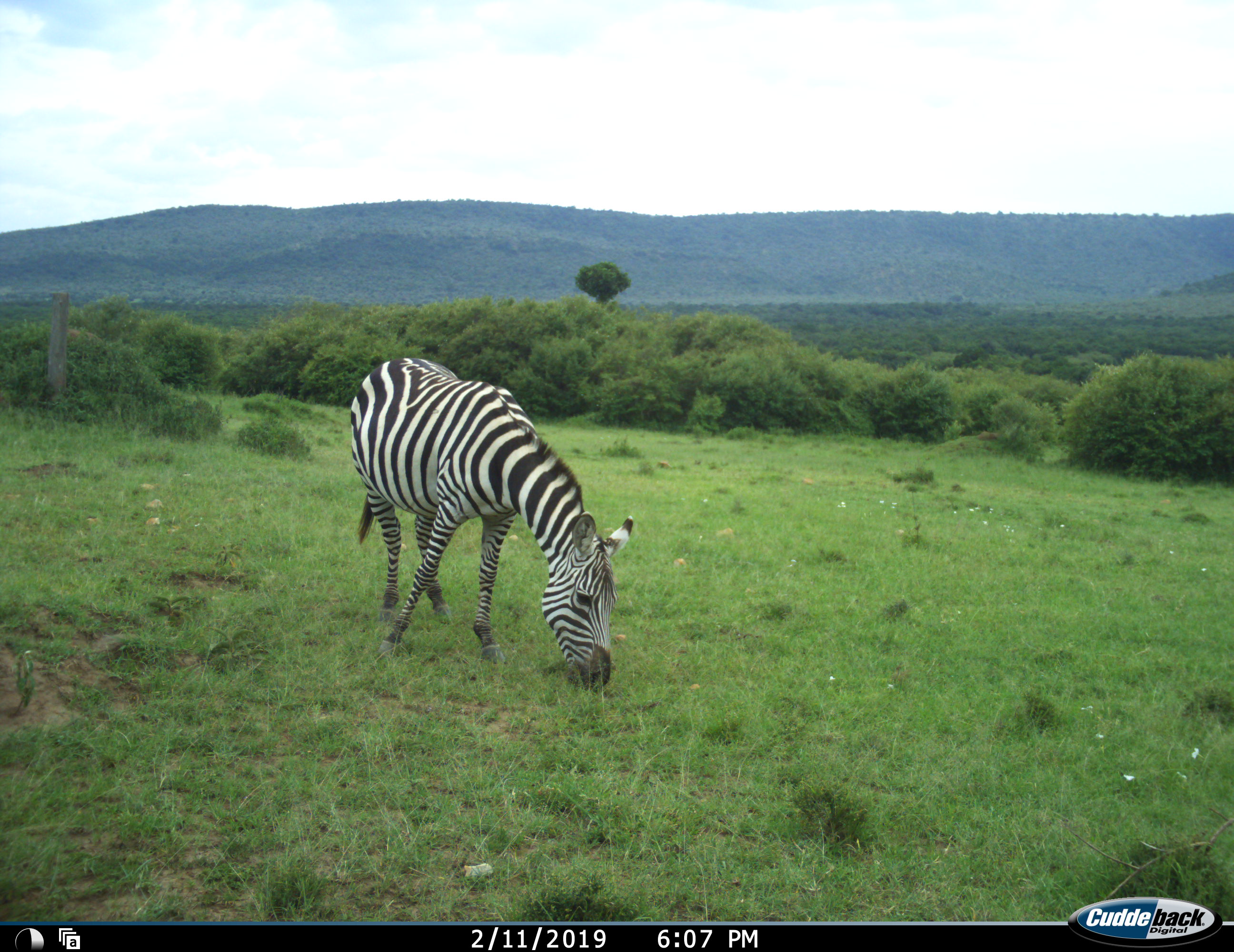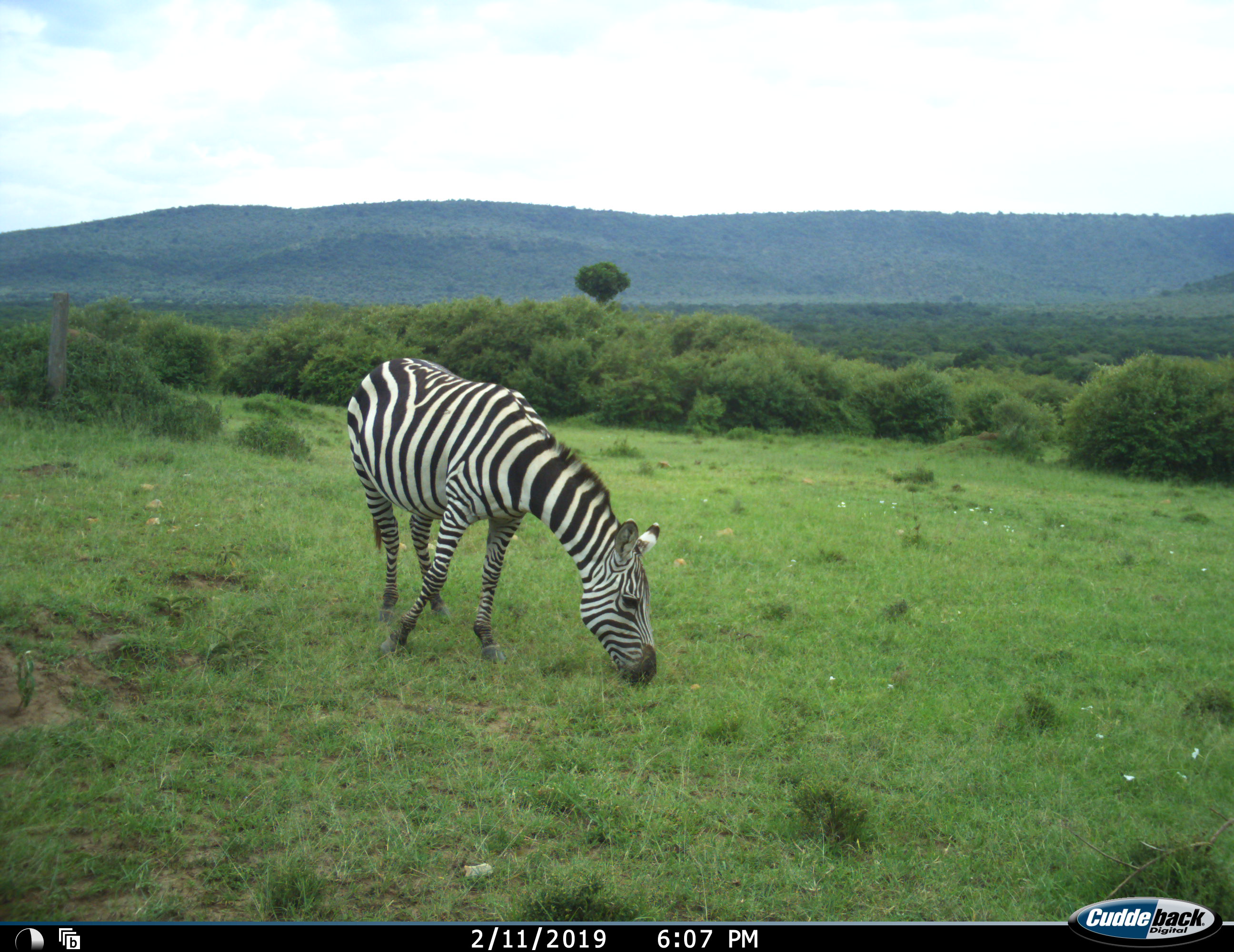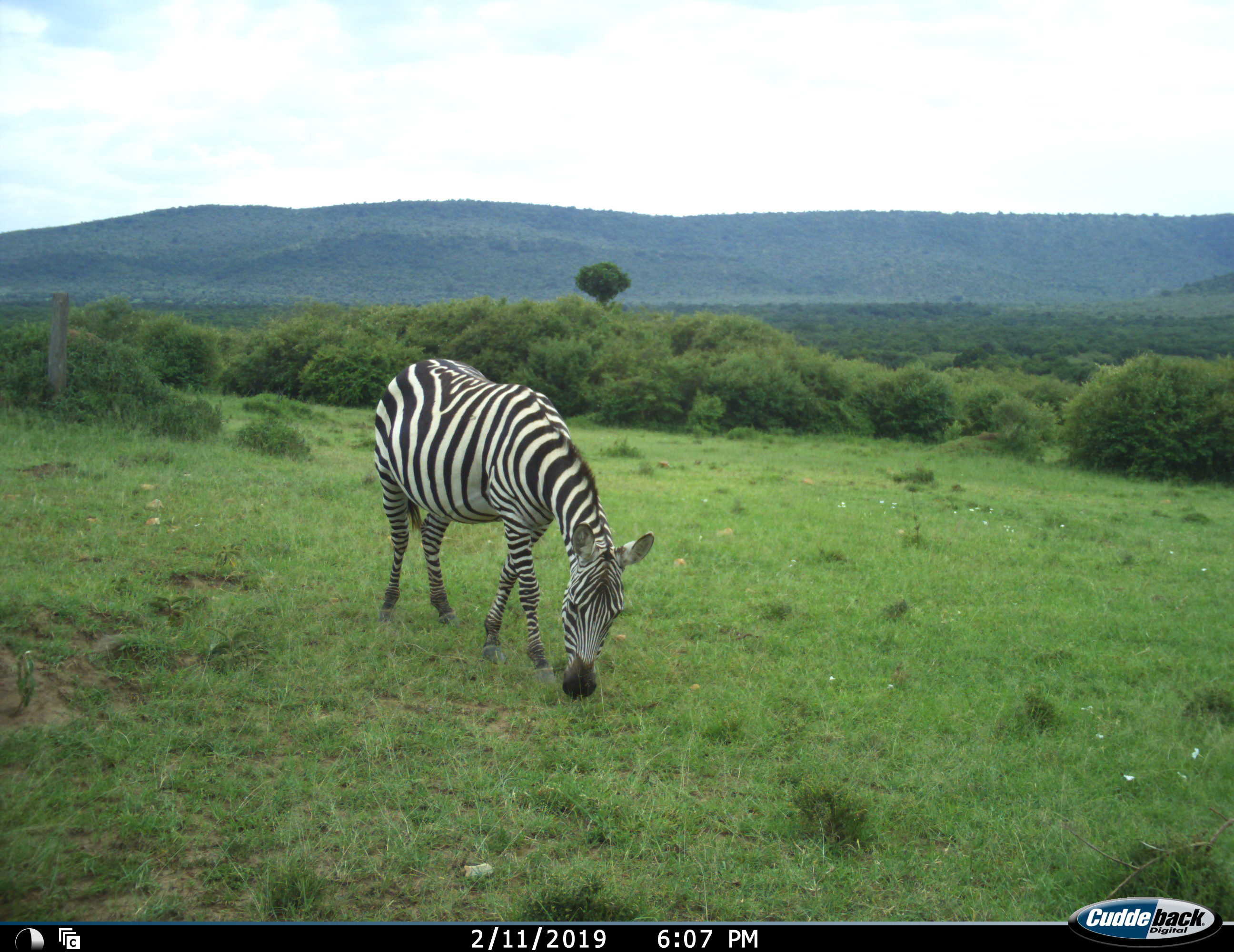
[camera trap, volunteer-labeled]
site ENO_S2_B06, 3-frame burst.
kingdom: Animalia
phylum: Chordata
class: Mammalia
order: Perissodactyla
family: Equidae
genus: Equus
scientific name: Equus quagga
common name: plains zebra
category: zebraplains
Zebraplains (plains zebra) (Equus quagga), count 1. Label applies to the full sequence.